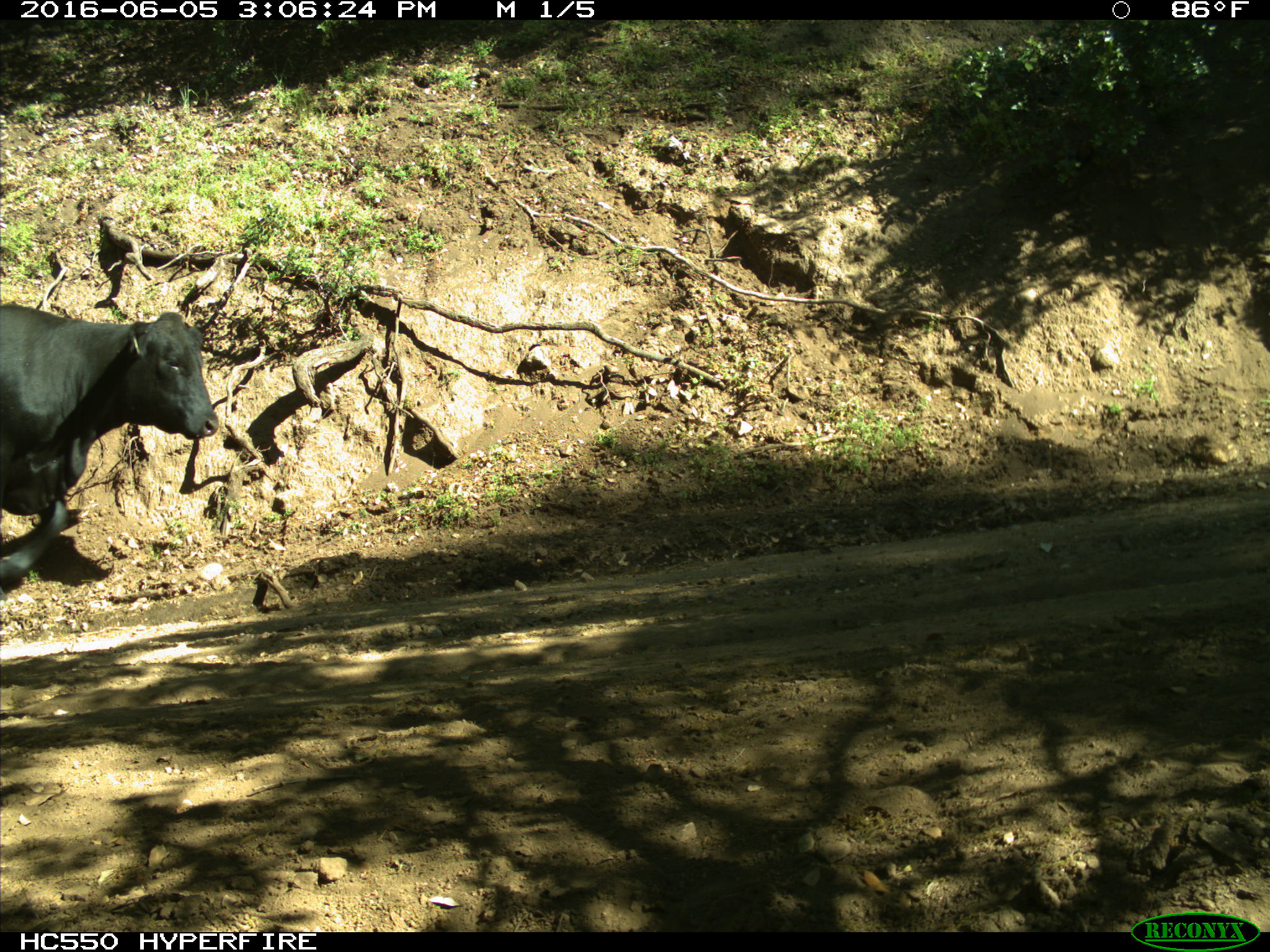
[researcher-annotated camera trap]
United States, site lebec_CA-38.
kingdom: Animalia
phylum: Chordata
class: Mammalia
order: Artiodactyla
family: Bovidae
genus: Bos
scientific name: Bos taurus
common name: domestic cow